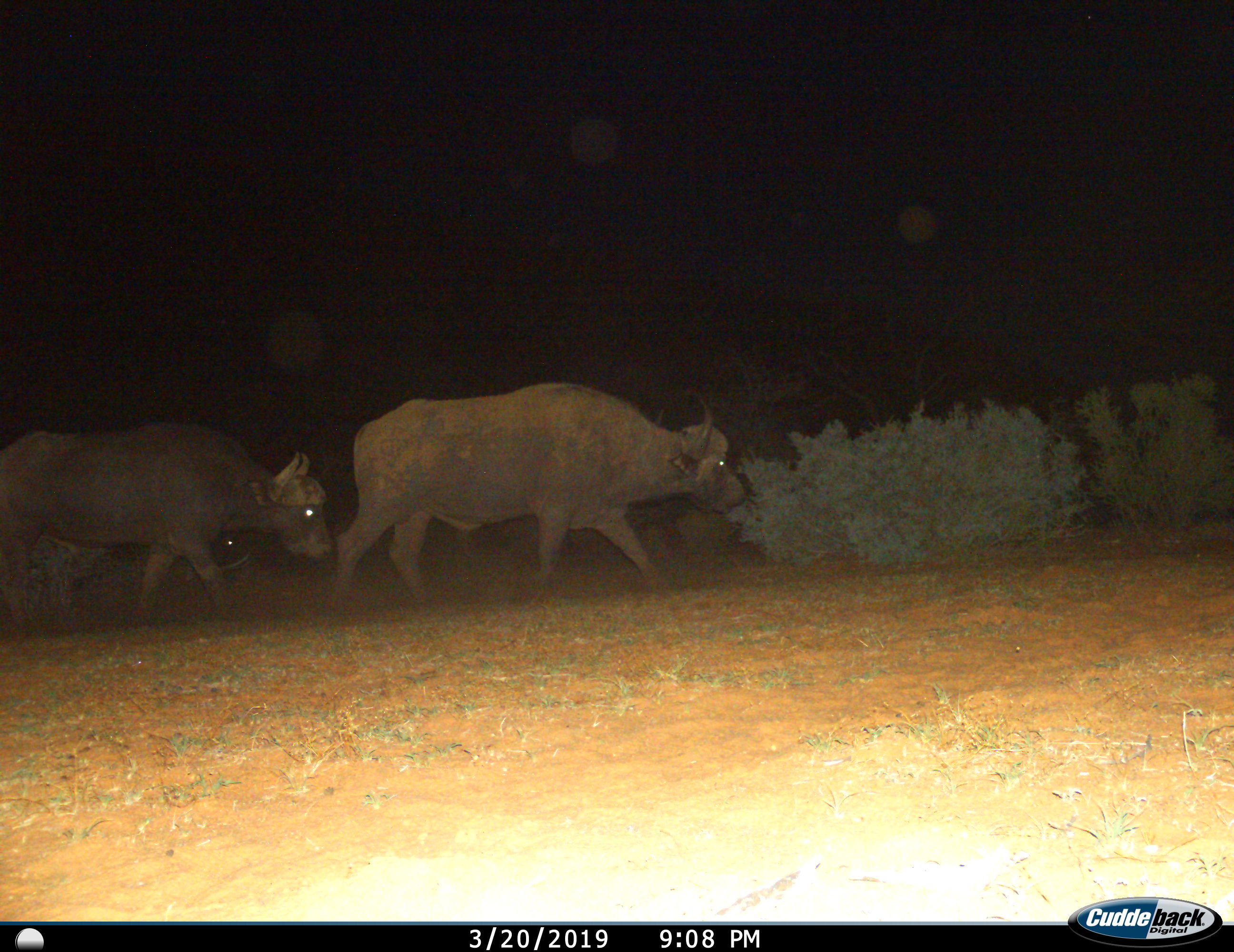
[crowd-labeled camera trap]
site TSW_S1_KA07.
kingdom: Animalia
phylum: Chordata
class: Mammalia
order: Artiodactyla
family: Bovidae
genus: Syncerus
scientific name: Syncerus caffer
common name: african buffalo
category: buffalo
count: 2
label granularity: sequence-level